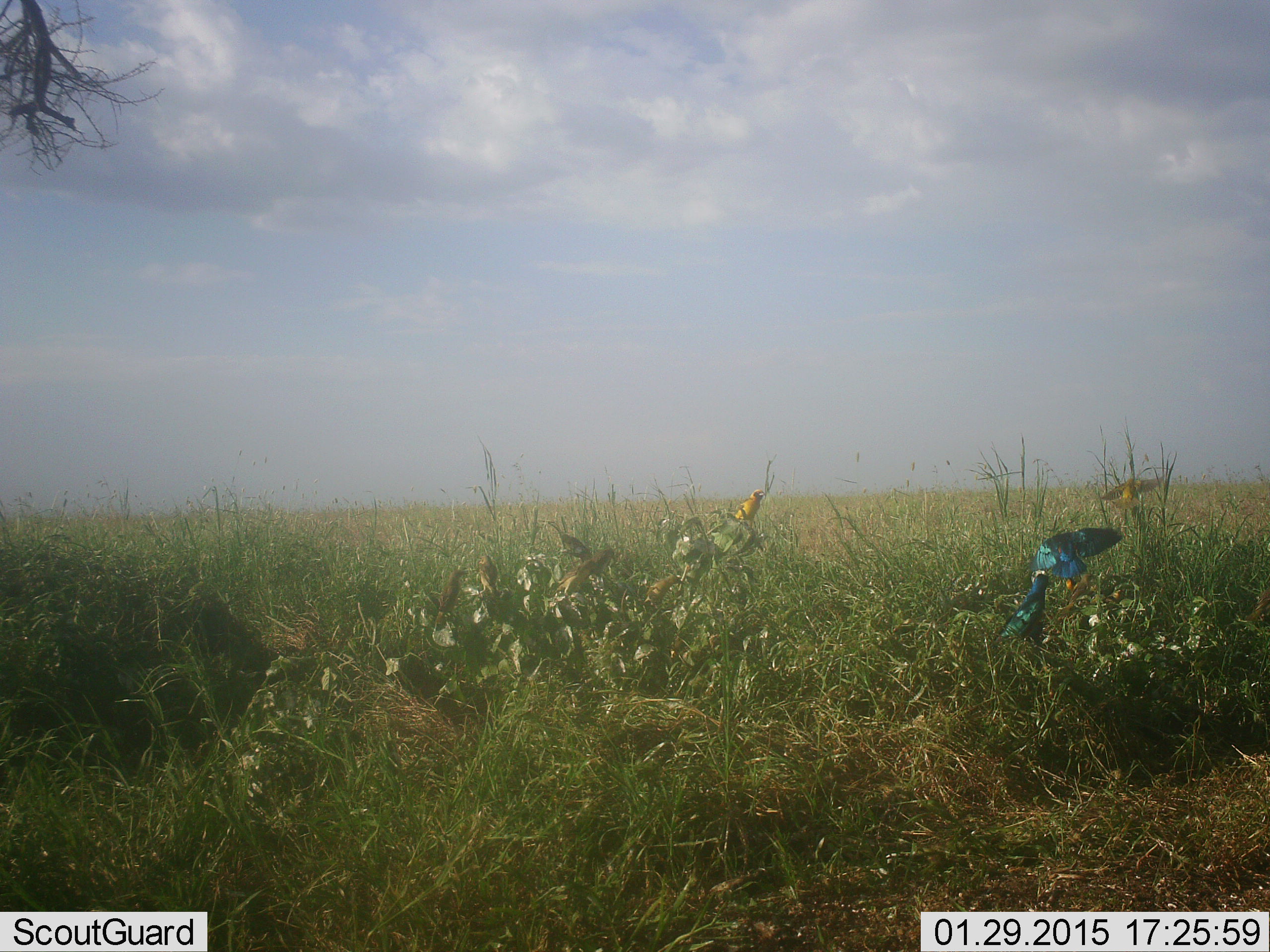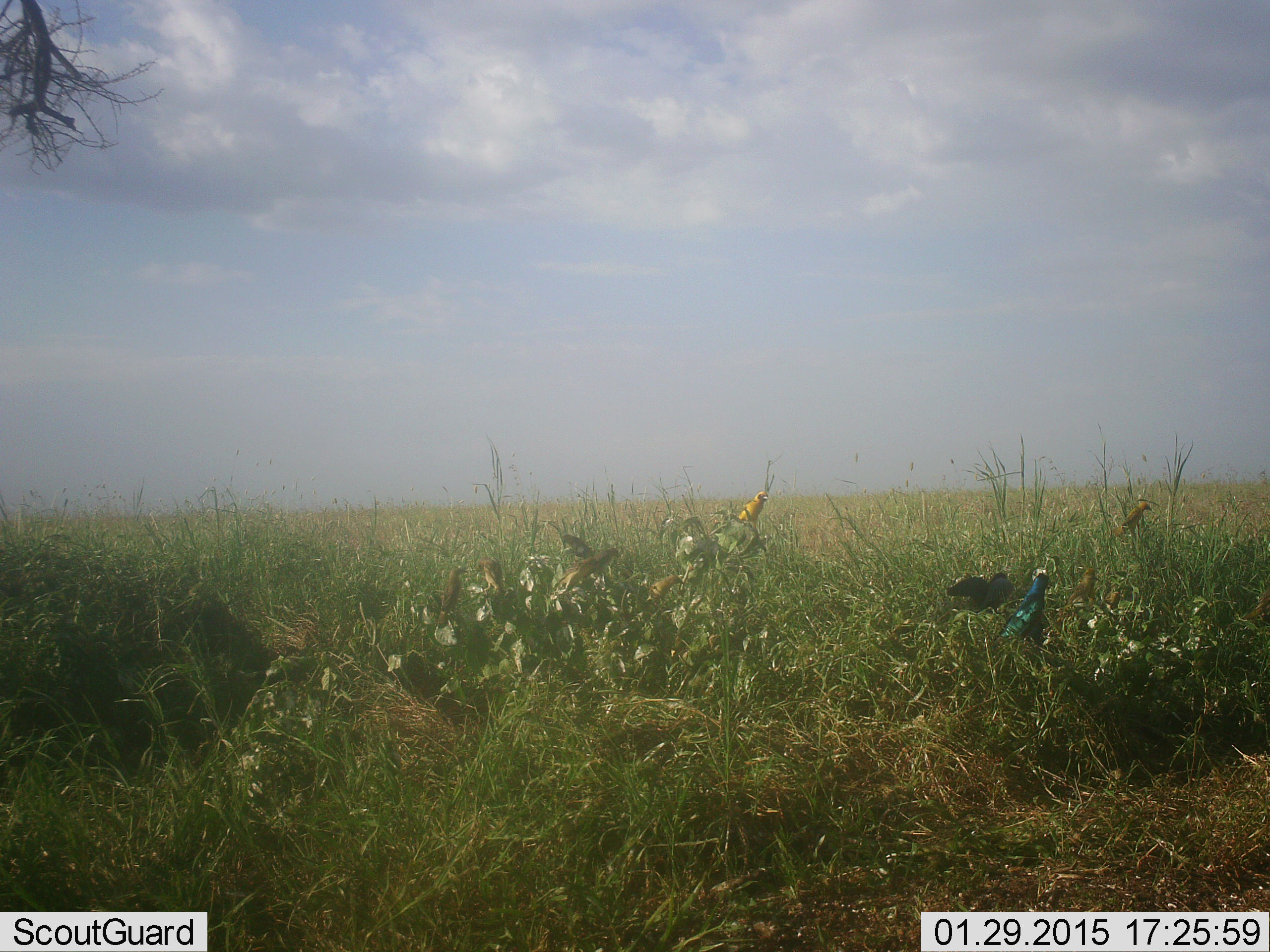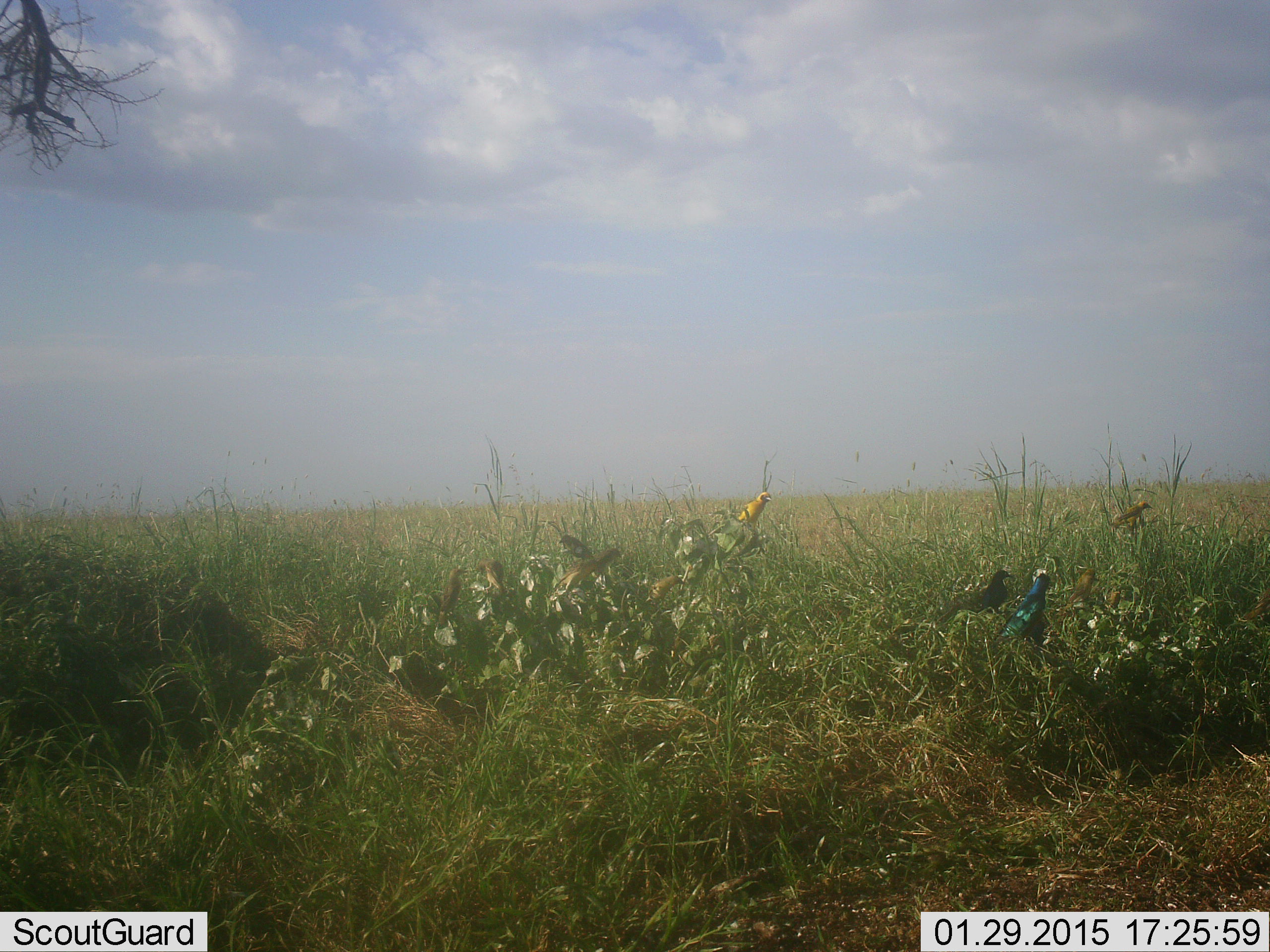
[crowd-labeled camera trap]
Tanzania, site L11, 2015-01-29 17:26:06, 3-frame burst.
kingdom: Animalia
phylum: Chordata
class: Aves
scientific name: Aves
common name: bird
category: otherbird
Otherbird (bird) (Aves), count 4. Behavior (volunteer vote fractions): standing 55%, resting 45%, moving 45%, interacting 0%. Young present (vote fraction): 0%. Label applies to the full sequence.